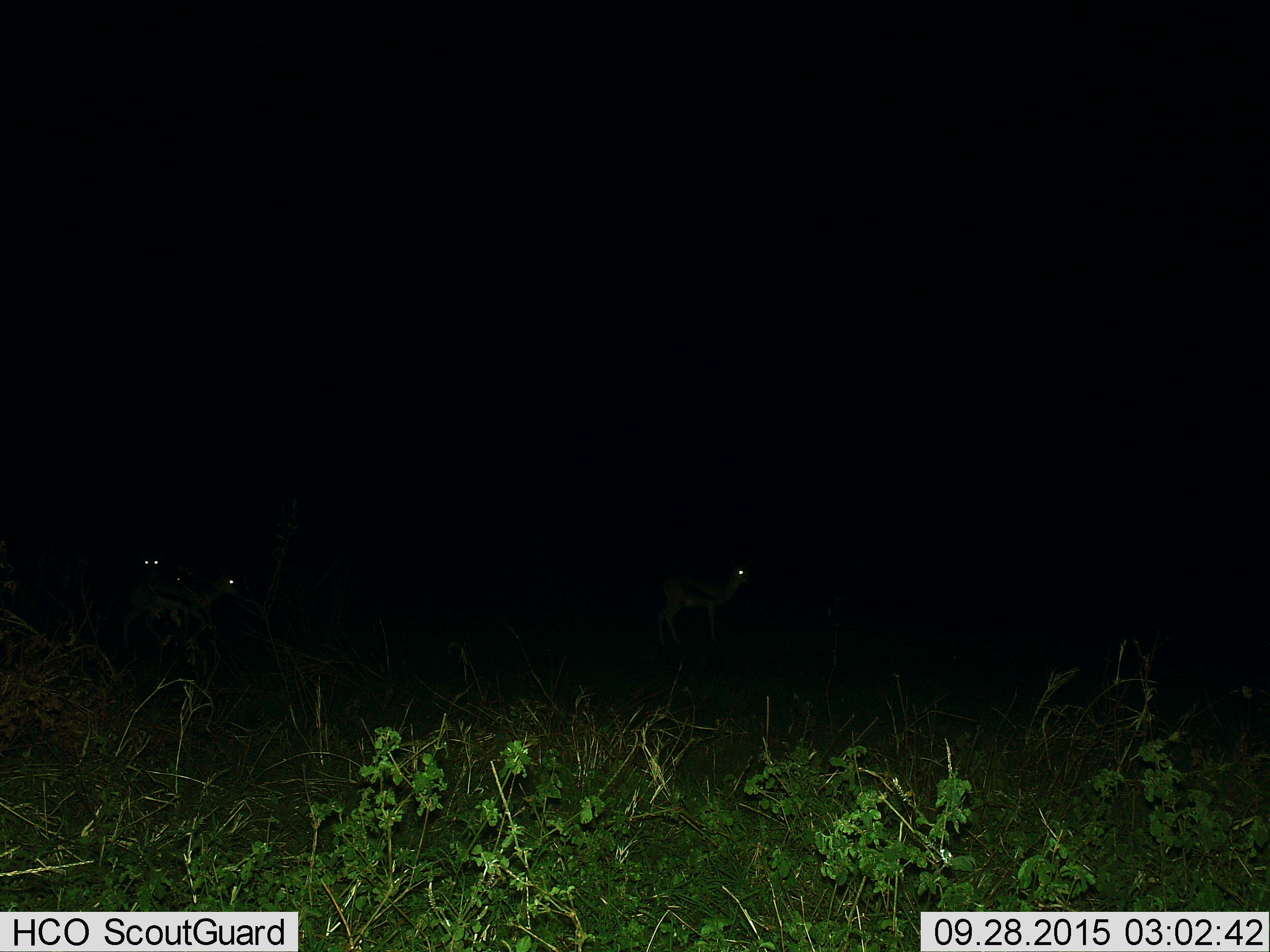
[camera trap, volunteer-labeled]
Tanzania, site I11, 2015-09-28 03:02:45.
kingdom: Animalia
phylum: Chordata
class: Mammalia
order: Artiodactyla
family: Bovidae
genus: Eudorcas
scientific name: Eudorcas thomsonii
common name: thomson's gazelle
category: gazellethomsons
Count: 3.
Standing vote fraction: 75%.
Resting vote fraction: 0%.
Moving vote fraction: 50%.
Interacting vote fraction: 0%.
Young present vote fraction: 0%.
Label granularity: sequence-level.